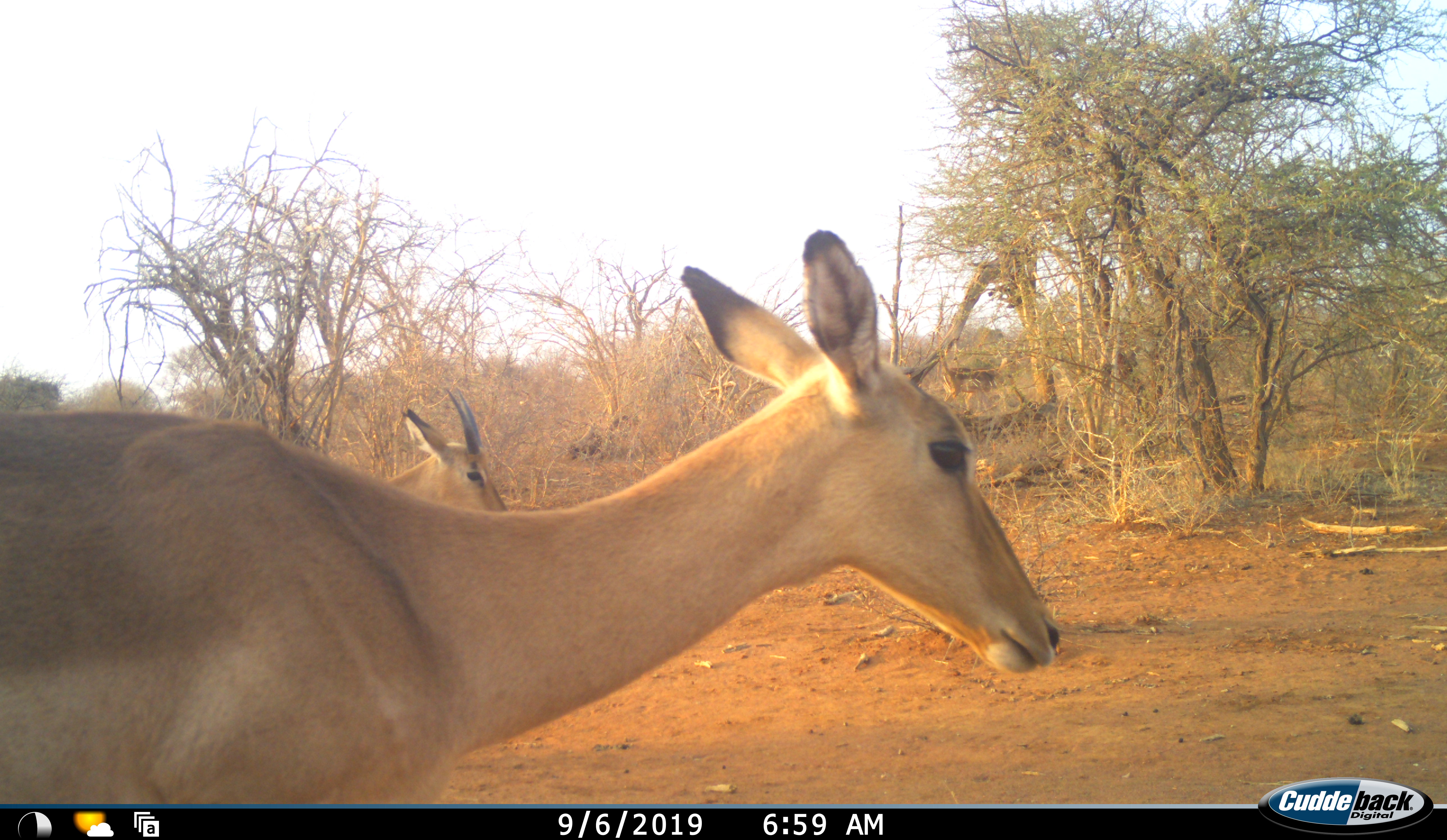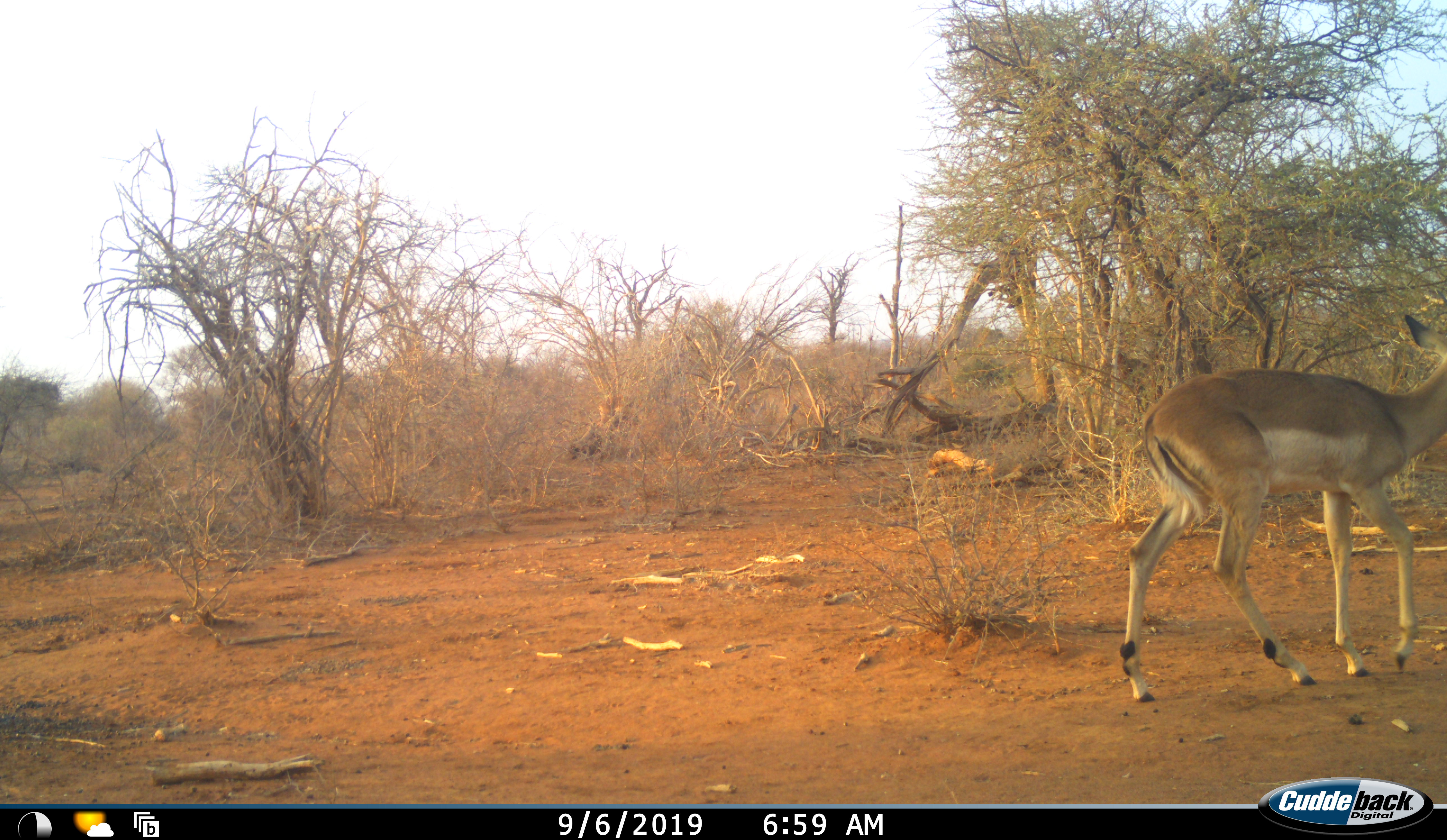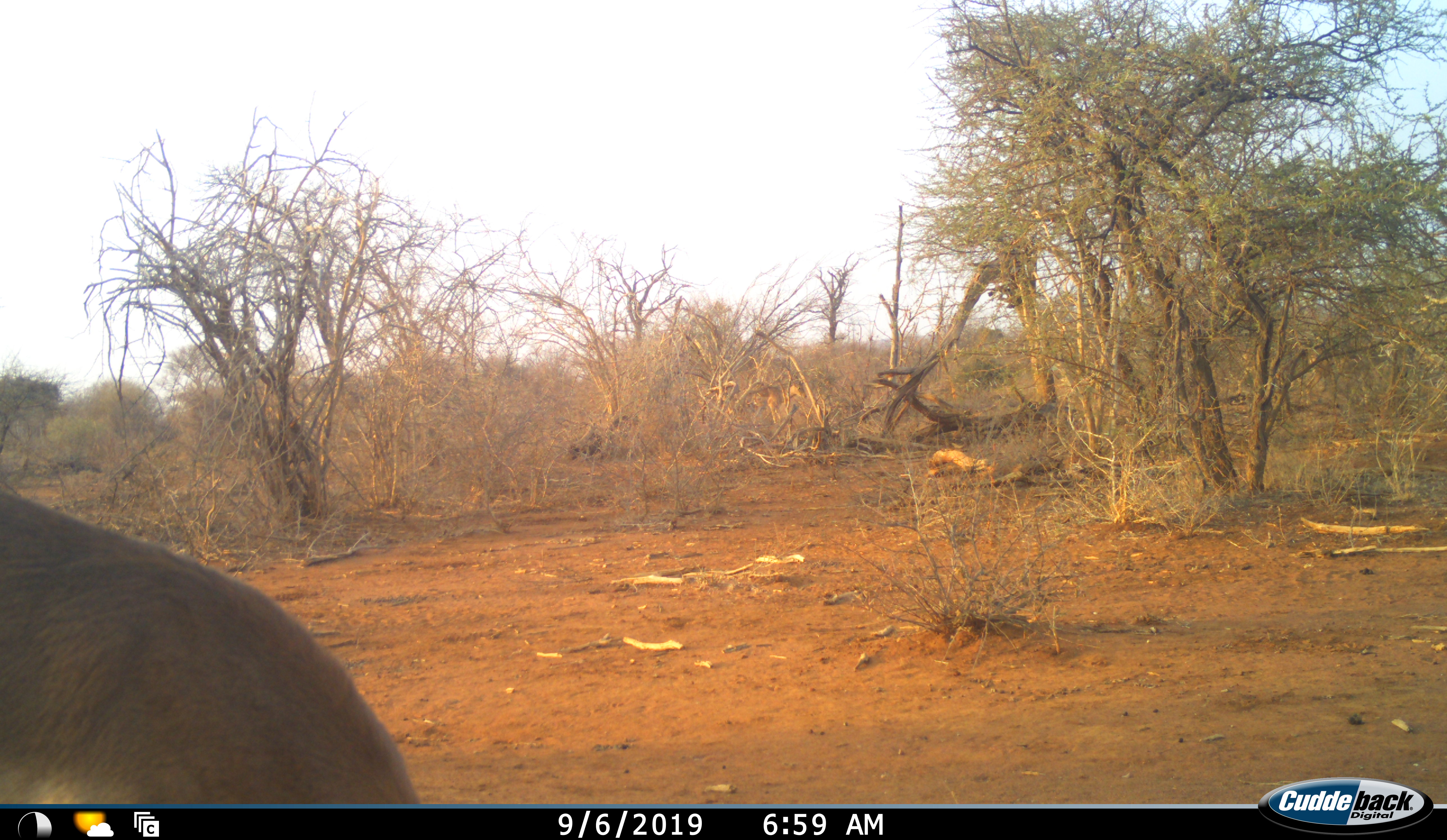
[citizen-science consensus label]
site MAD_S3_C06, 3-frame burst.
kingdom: Animalia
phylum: Chordata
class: Mammalia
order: Artiodactyla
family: Bovidae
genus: Aepyceros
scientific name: Aepyceros melampus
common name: impala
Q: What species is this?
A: Impala (Aepyceros melampus).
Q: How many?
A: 3.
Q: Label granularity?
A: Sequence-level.